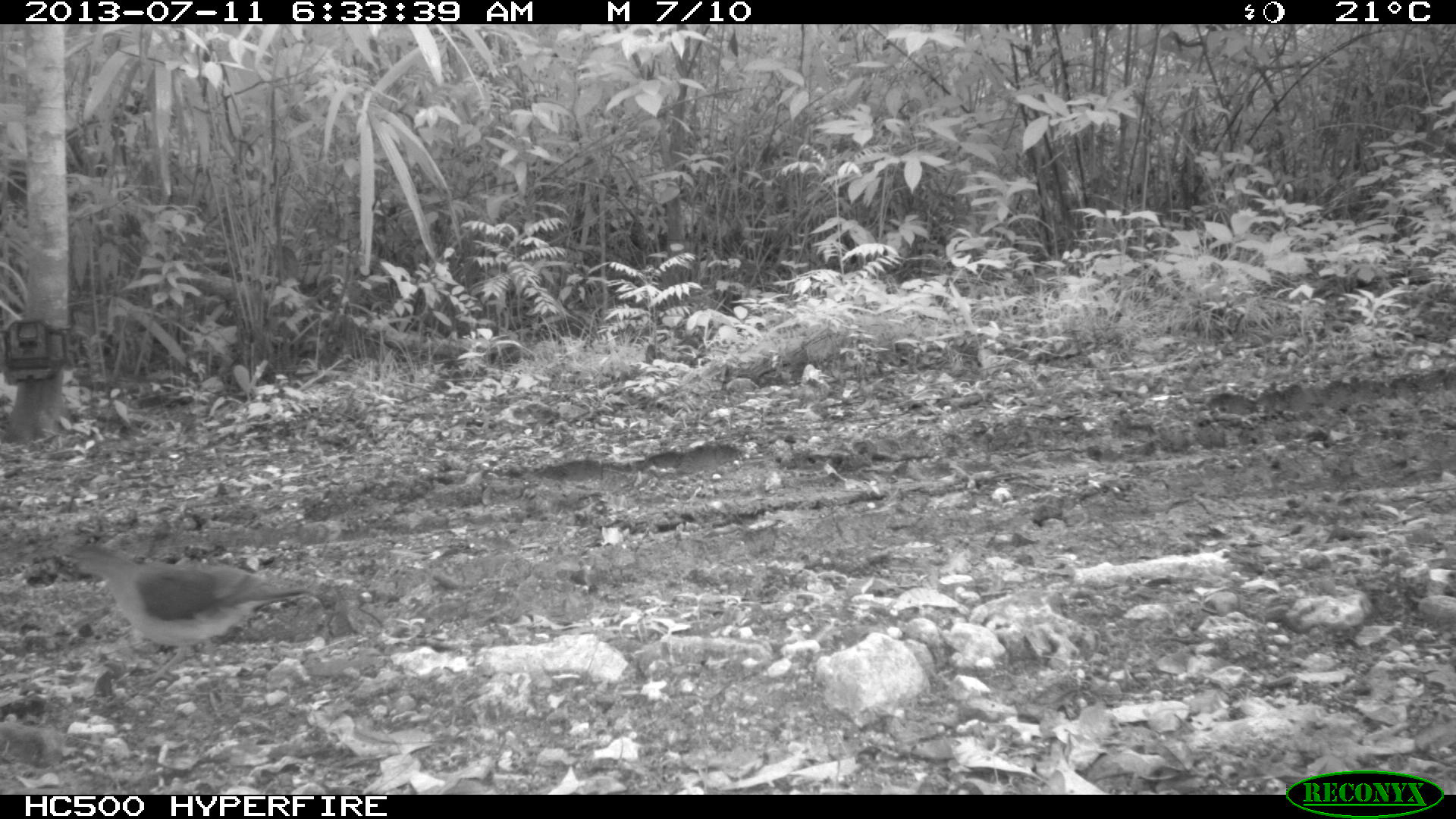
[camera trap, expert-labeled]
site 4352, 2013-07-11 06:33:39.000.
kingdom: Animalia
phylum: Chordata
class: Aves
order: Columbiformes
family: Columbidae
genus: Leptotila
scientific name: Leptotila plumbeiceps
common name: gray-headed dove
Leptotila plumbeiceps (gray-headed dove), count 1.